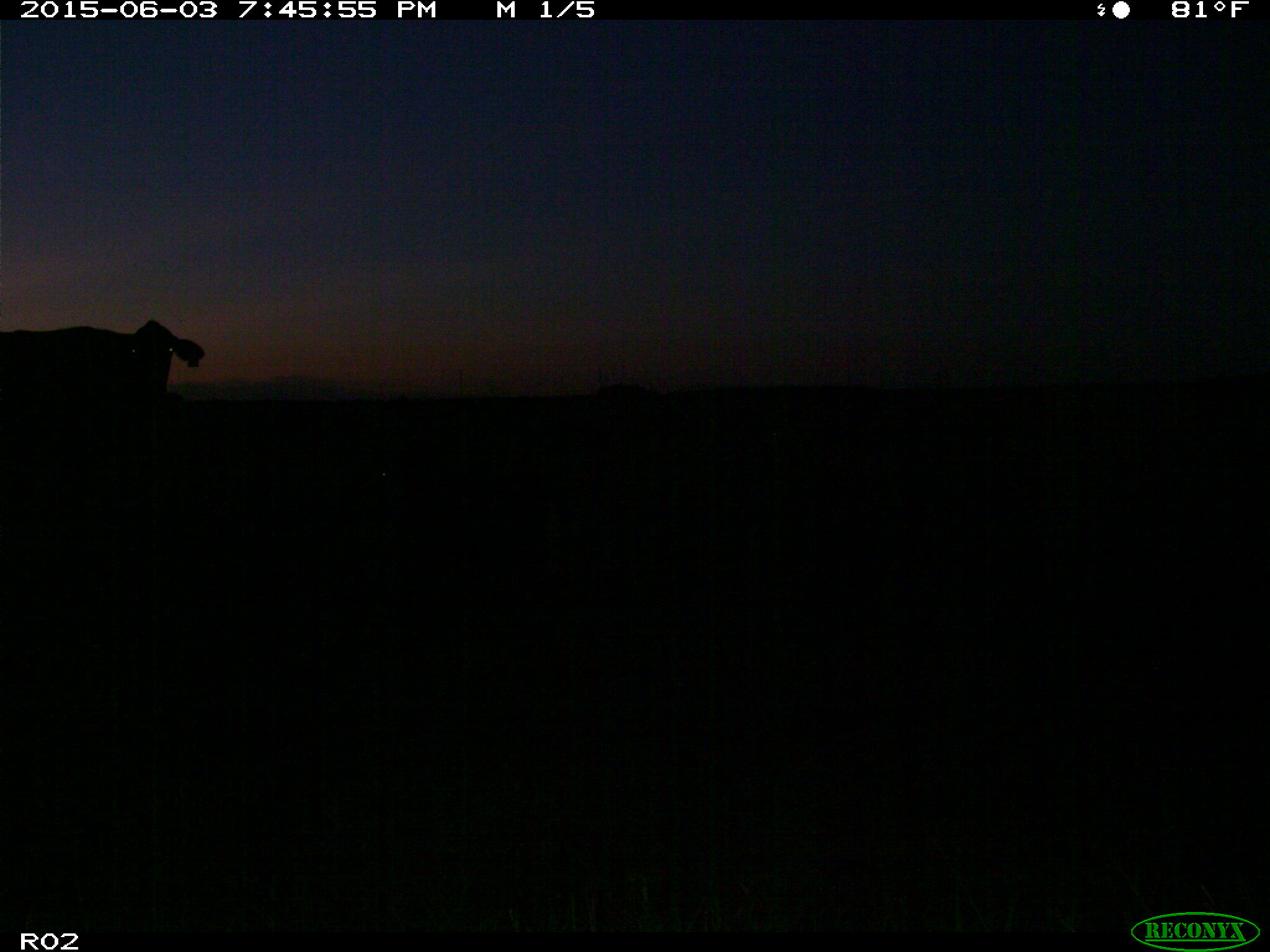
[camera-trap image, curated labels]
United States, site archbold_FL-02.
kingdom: Animalia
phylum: Chordata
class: Mammalia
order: Artiodactyla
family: Bovidae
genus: Bos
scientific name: Bos taurus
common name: domestic cow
Bos taurus (domestic cow).